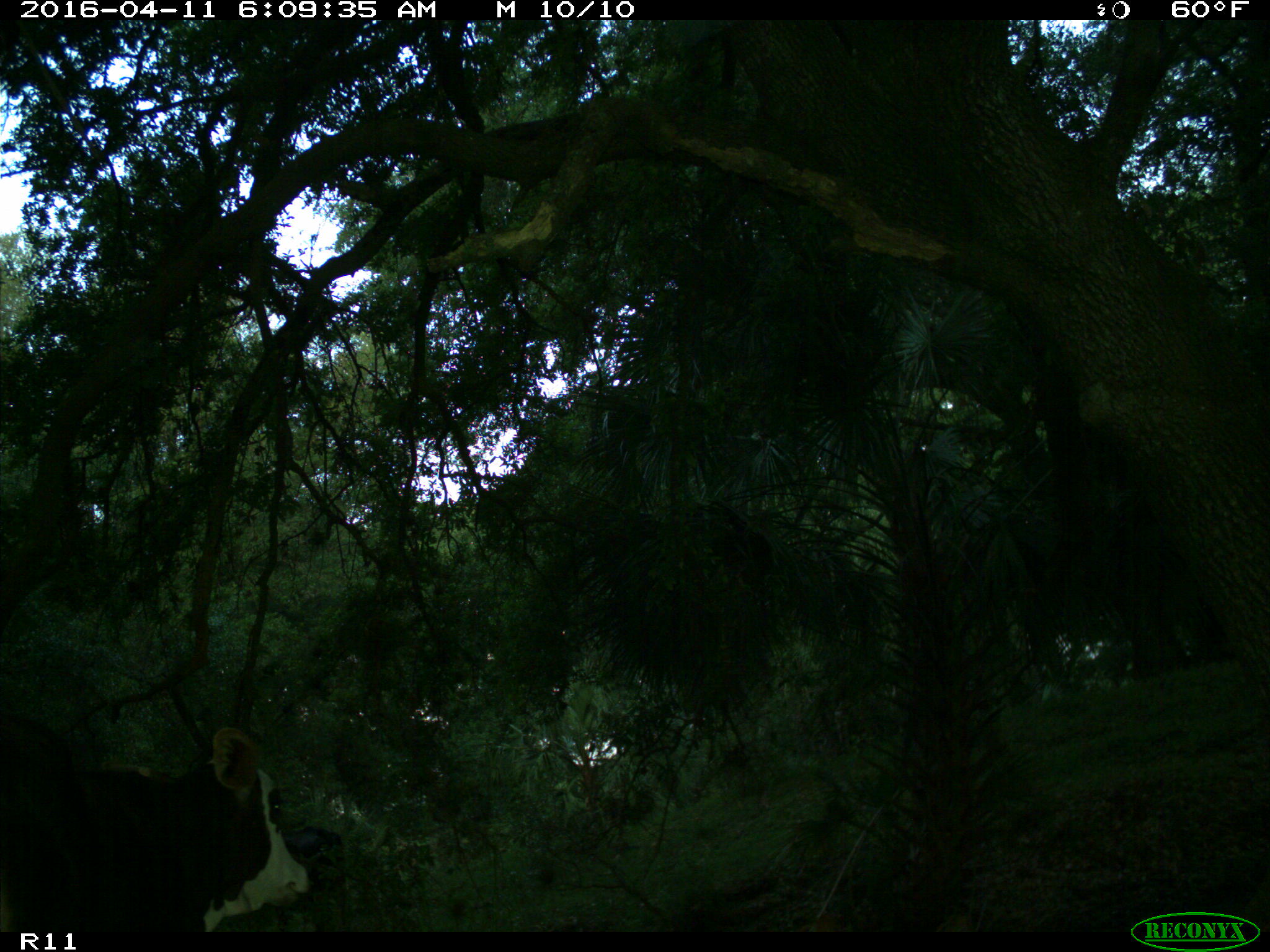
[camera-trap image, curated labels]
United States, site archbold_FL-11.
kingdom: Animalia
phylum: Chordata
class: Mammalia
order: Artiodactyla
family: Bovidae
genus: Bos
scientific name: Bos taurus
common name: domestic cow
Bos taurus (domestic cow).